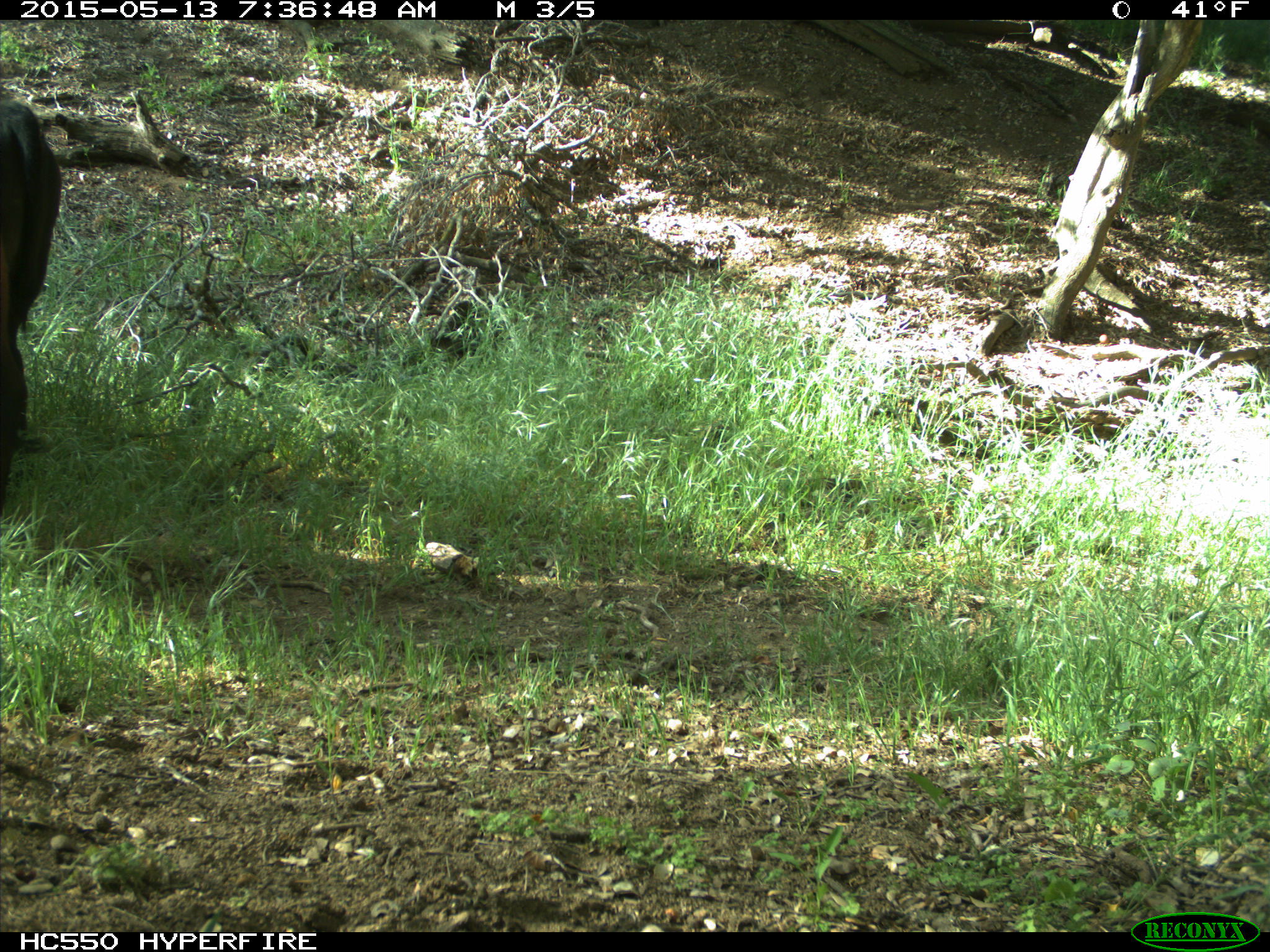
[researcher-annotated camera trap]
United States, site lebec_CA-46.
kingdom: Animalia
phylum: Chordata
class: Mammalia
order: Artiodactyla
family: Bovidae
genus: Bos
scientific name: Bos taurus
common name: domestic cow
Bos taurus (domestic cow).